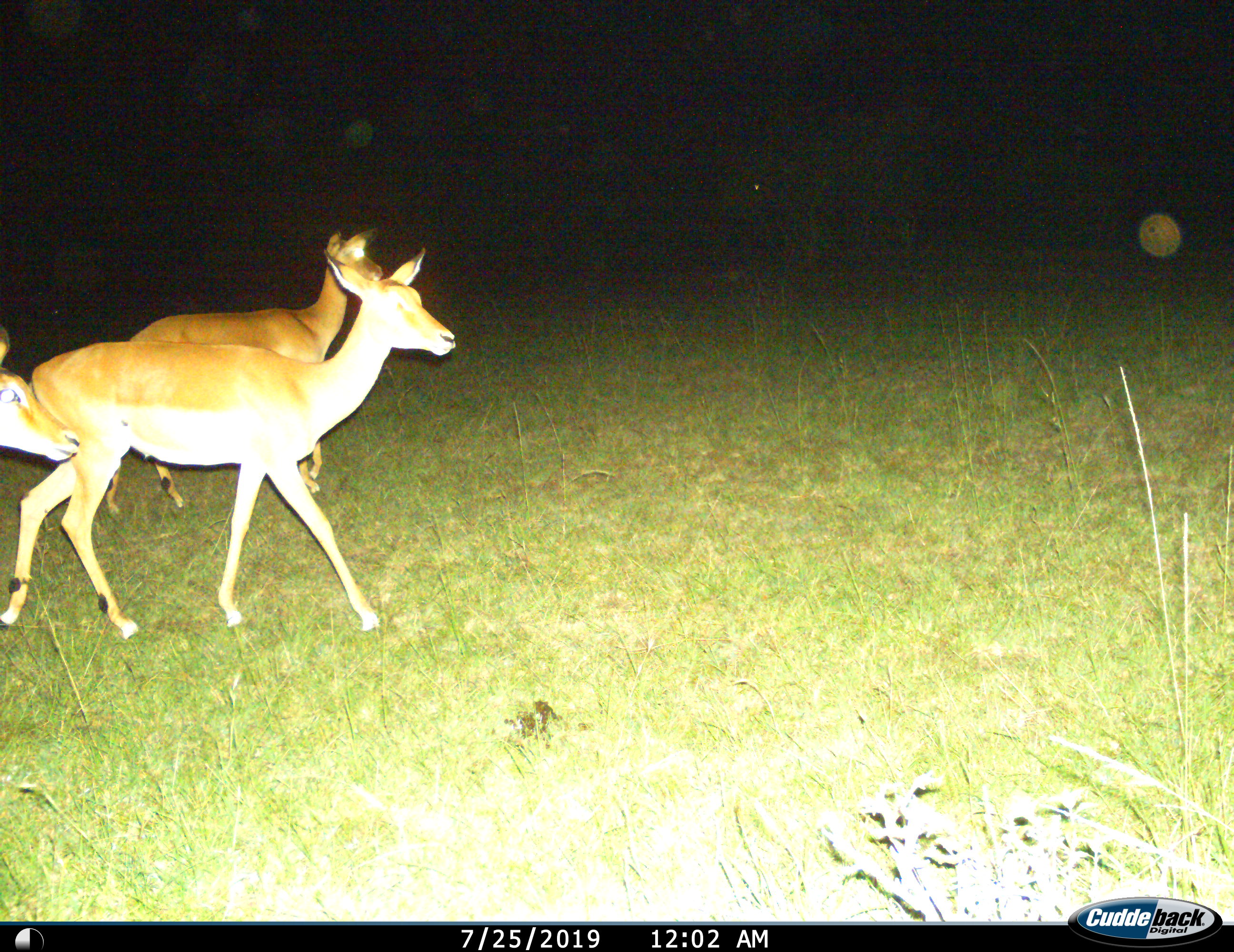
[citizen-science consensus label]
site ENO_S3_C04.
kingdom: Animalia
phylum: Chordata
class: Mammalia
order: Artiodactyla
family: Bovidae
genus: Aepyceros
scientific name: Aepyceros melampus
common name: impala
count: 3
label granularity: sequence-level